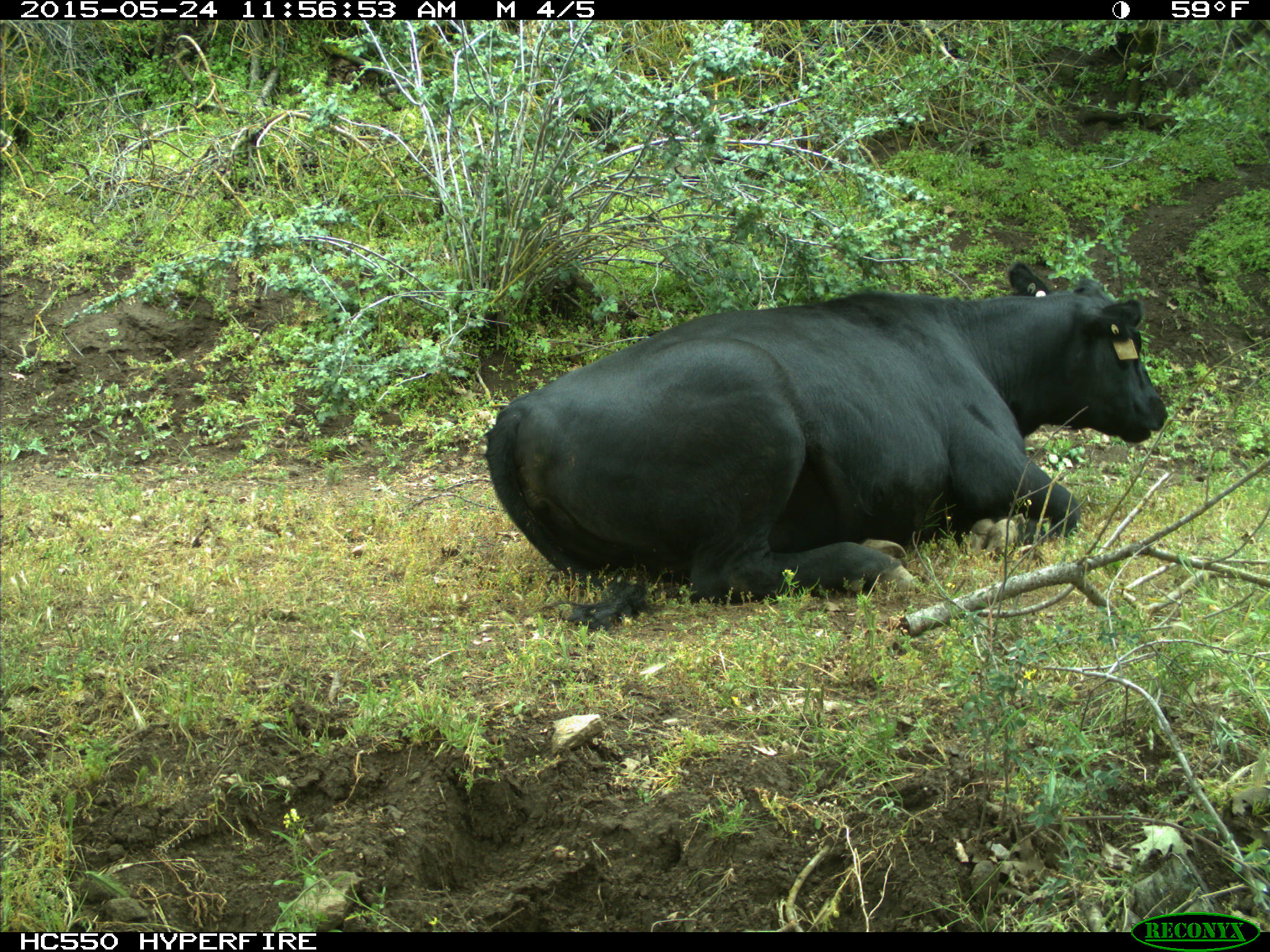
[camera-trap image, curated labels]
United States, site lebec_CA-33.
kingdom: Animalia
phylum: Chordata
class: Mammalia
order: Artiodactyla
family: Bovidae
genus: Bos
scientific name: Bos taurus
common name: domestic cow